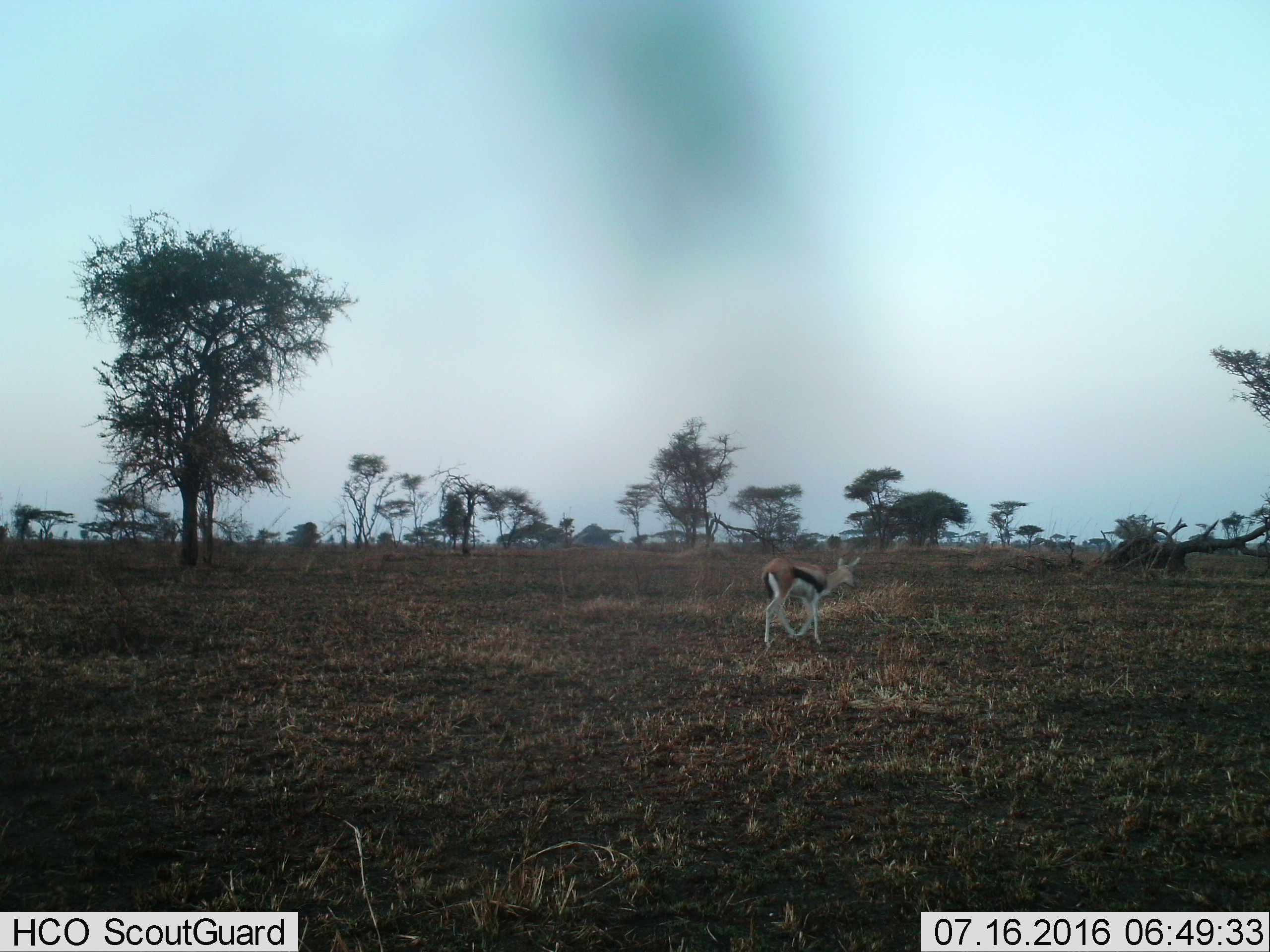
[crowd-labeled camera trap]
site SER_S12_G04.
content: unidentified animal